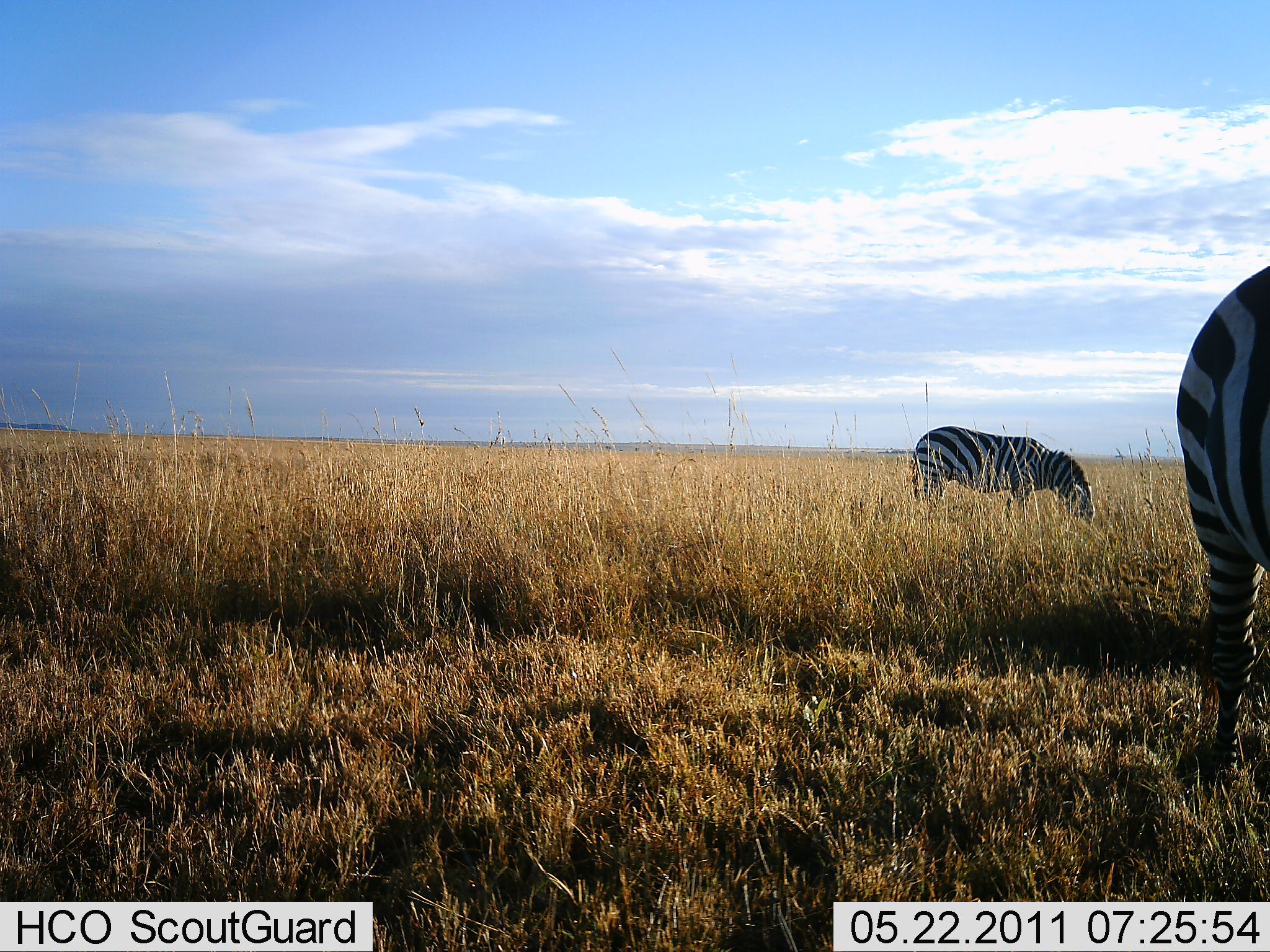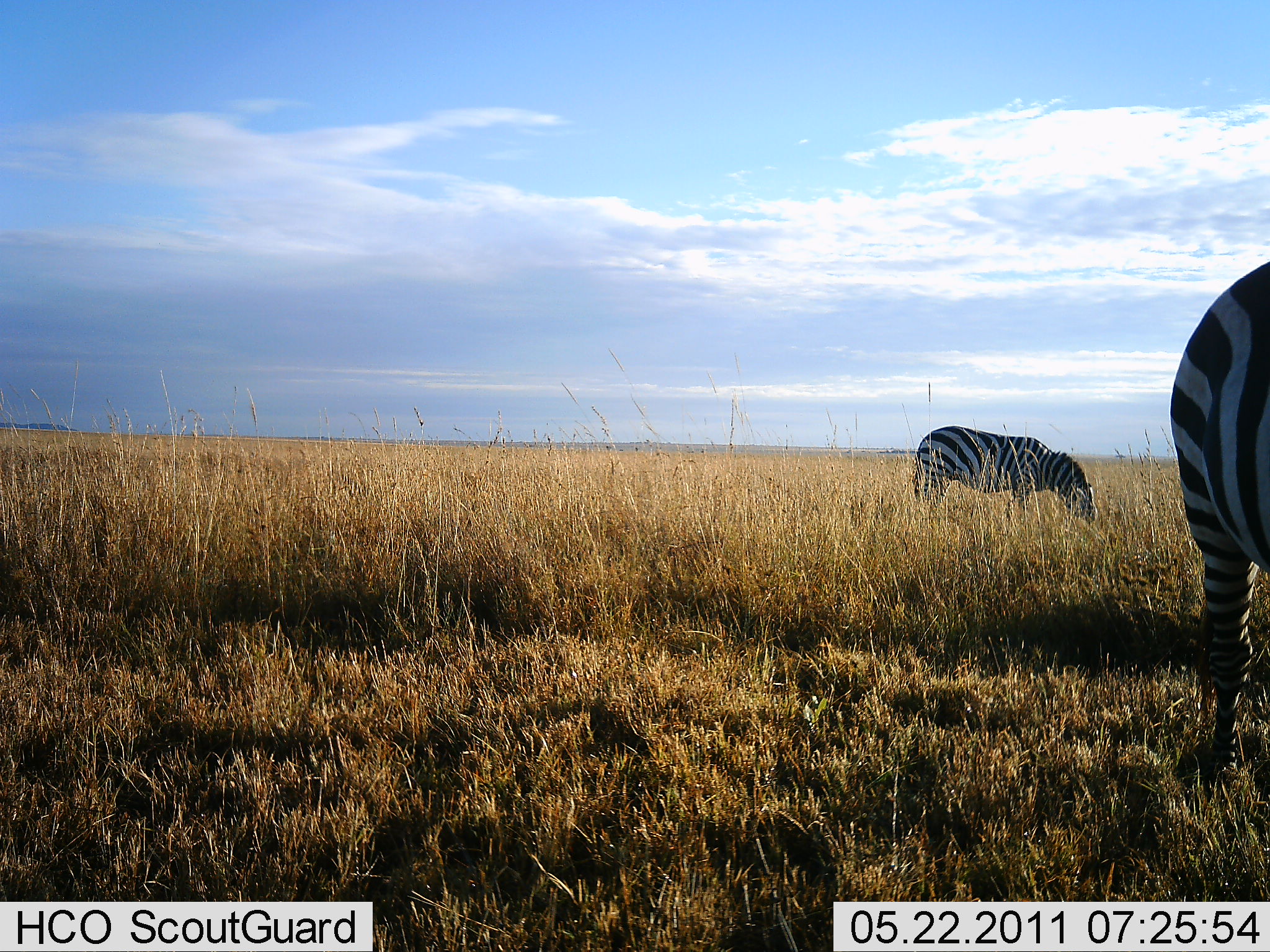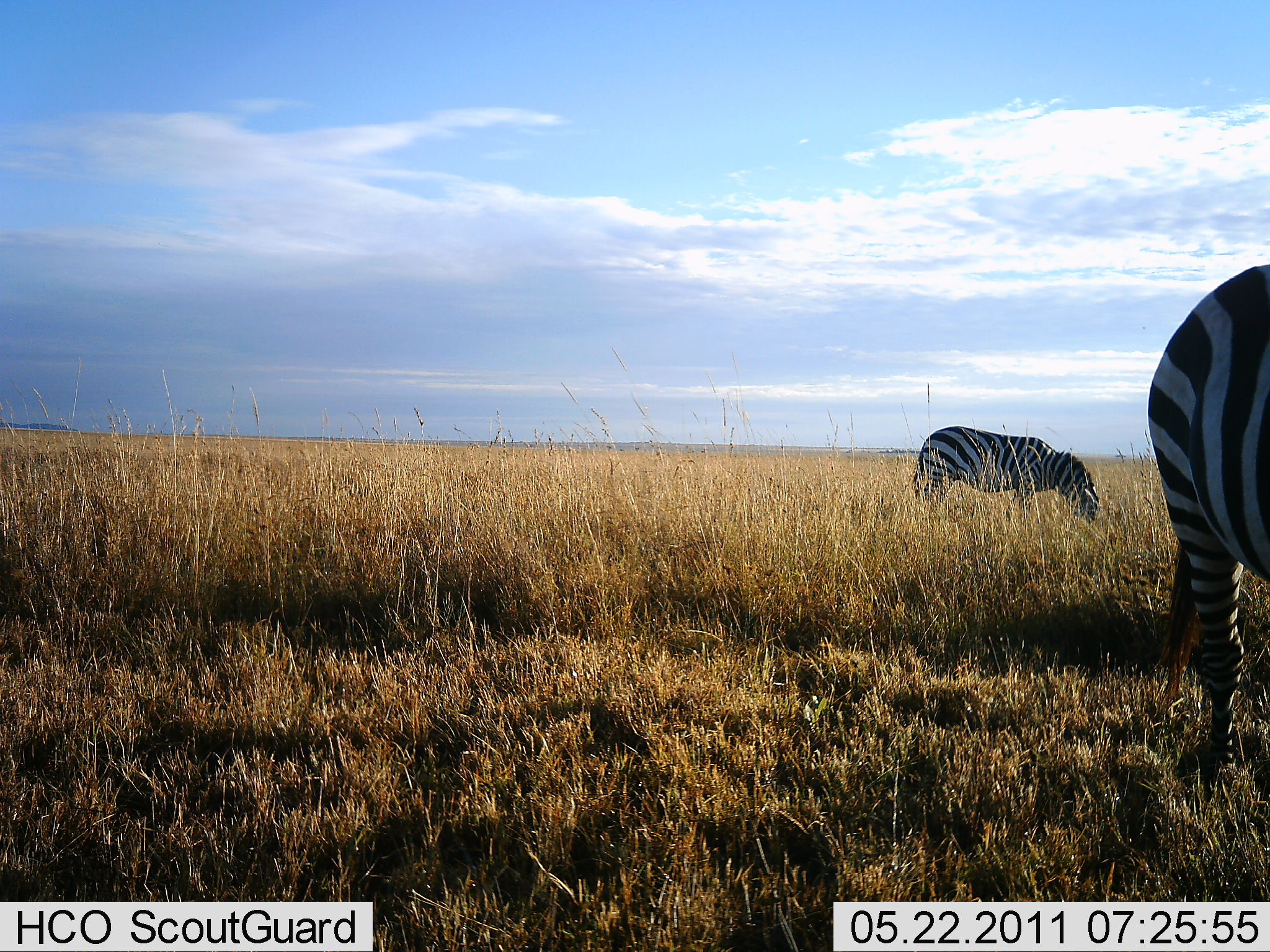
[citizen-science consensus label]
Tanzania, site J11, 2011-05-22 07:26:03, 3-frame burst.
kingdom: Animalia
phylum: Chordata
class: Mammalia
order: Perissodactyla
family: Equidae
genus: Equus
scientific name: Equus quagga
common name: plains zebra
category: zebra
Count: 2.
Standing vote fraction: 70%.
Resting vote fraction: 0%.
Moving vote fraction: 0%.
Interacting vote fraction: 0%.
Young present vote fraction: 0%.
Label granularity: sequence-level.